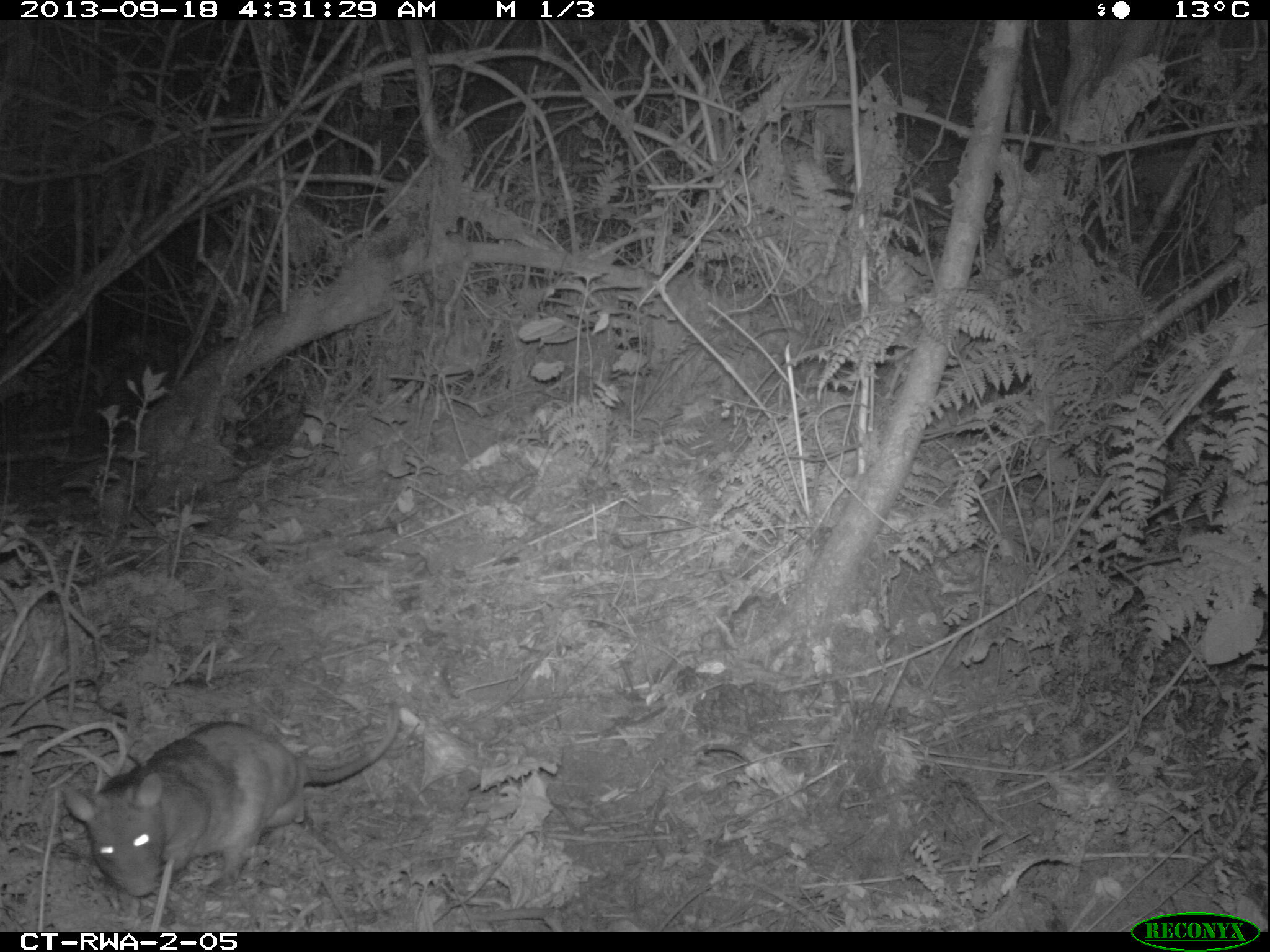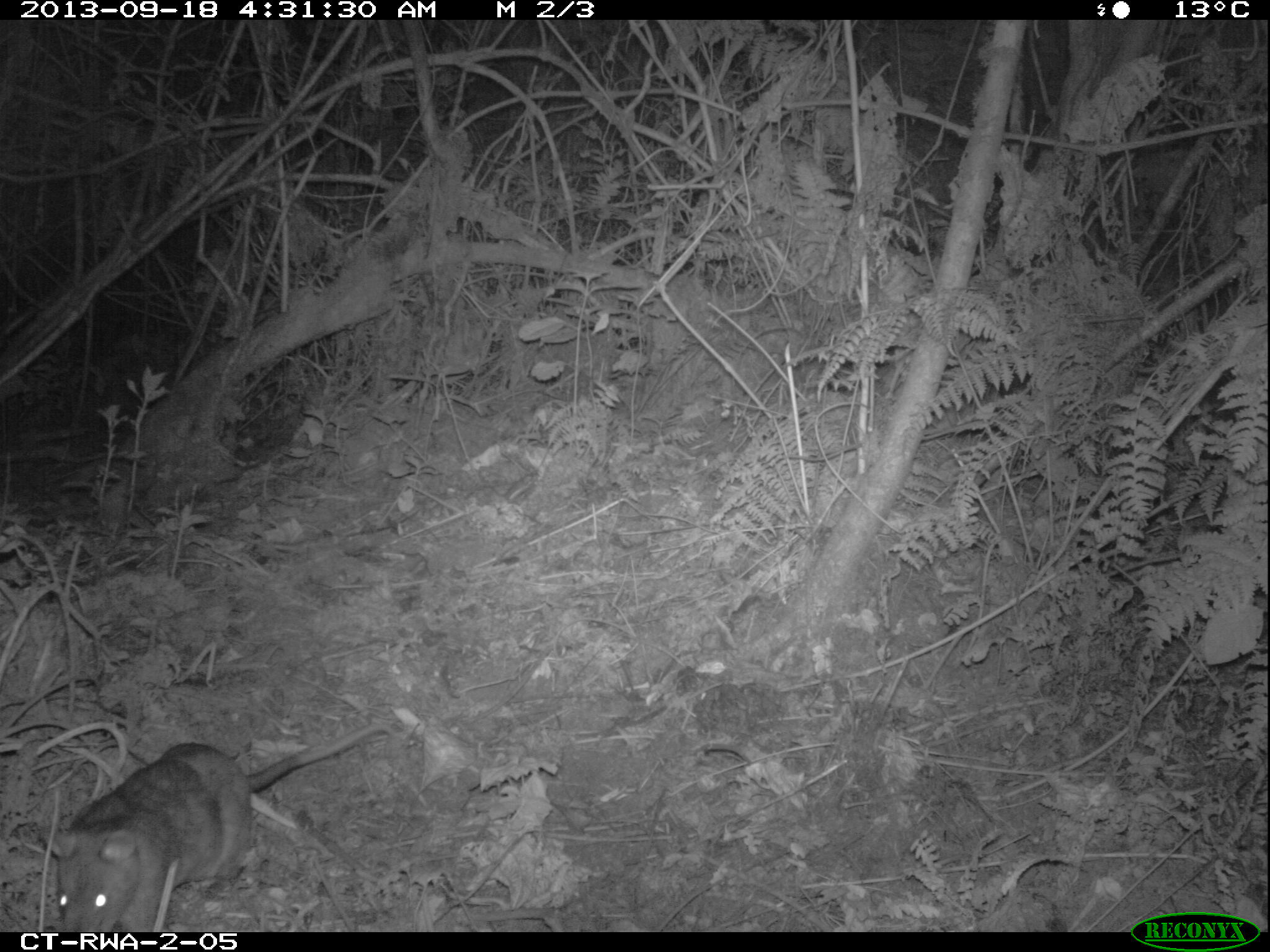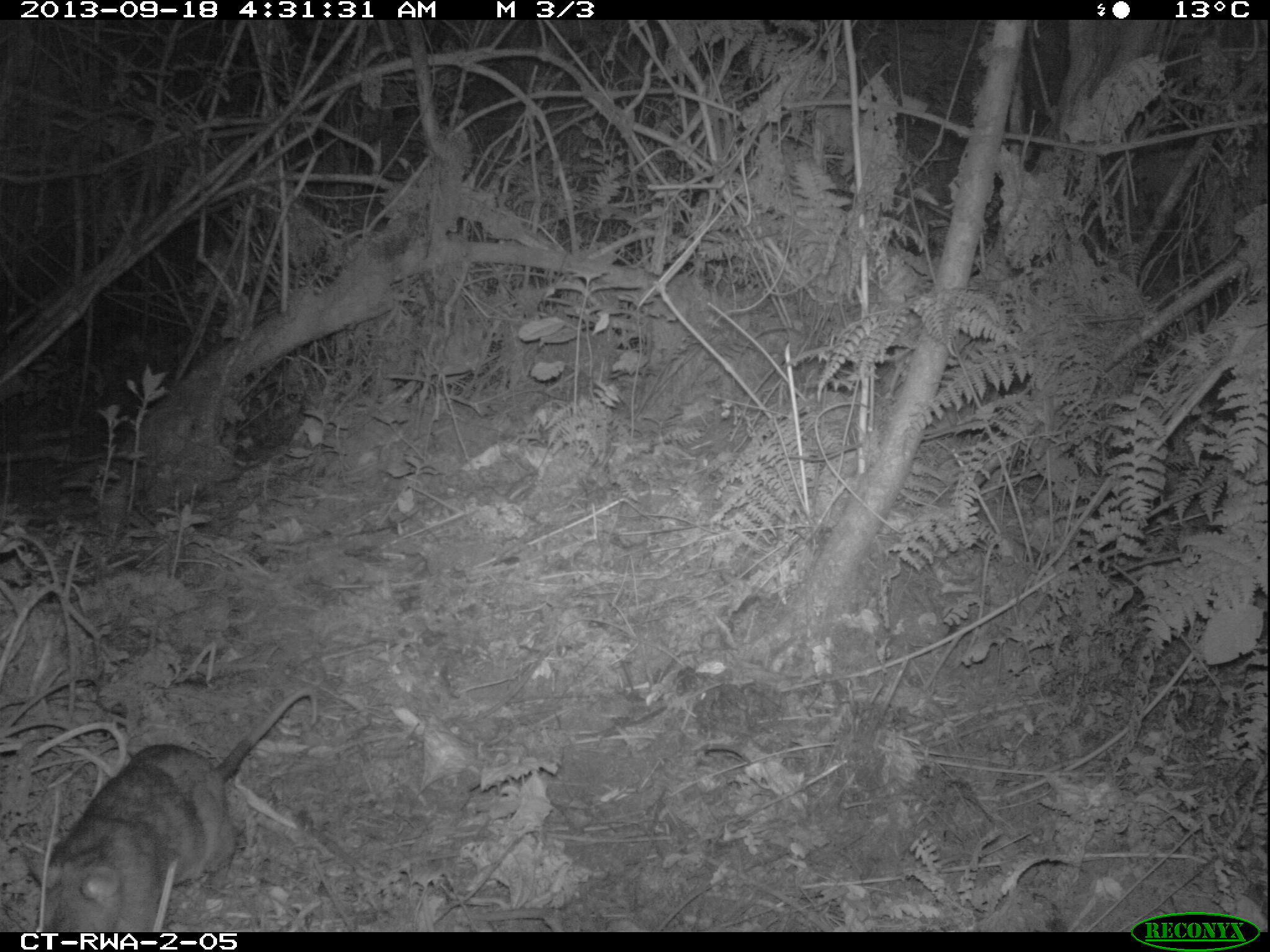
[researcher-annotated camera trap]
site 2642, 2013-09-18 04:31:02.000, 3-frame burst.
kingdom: Animalia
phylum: Chordata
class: Mammalia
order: Rodentia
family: Nesomyidae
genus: Cricetomys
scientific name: Cricetomys gambianus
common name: african giant pouched rat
Cricetomys gambianus (african giant pouched rat), count 1.